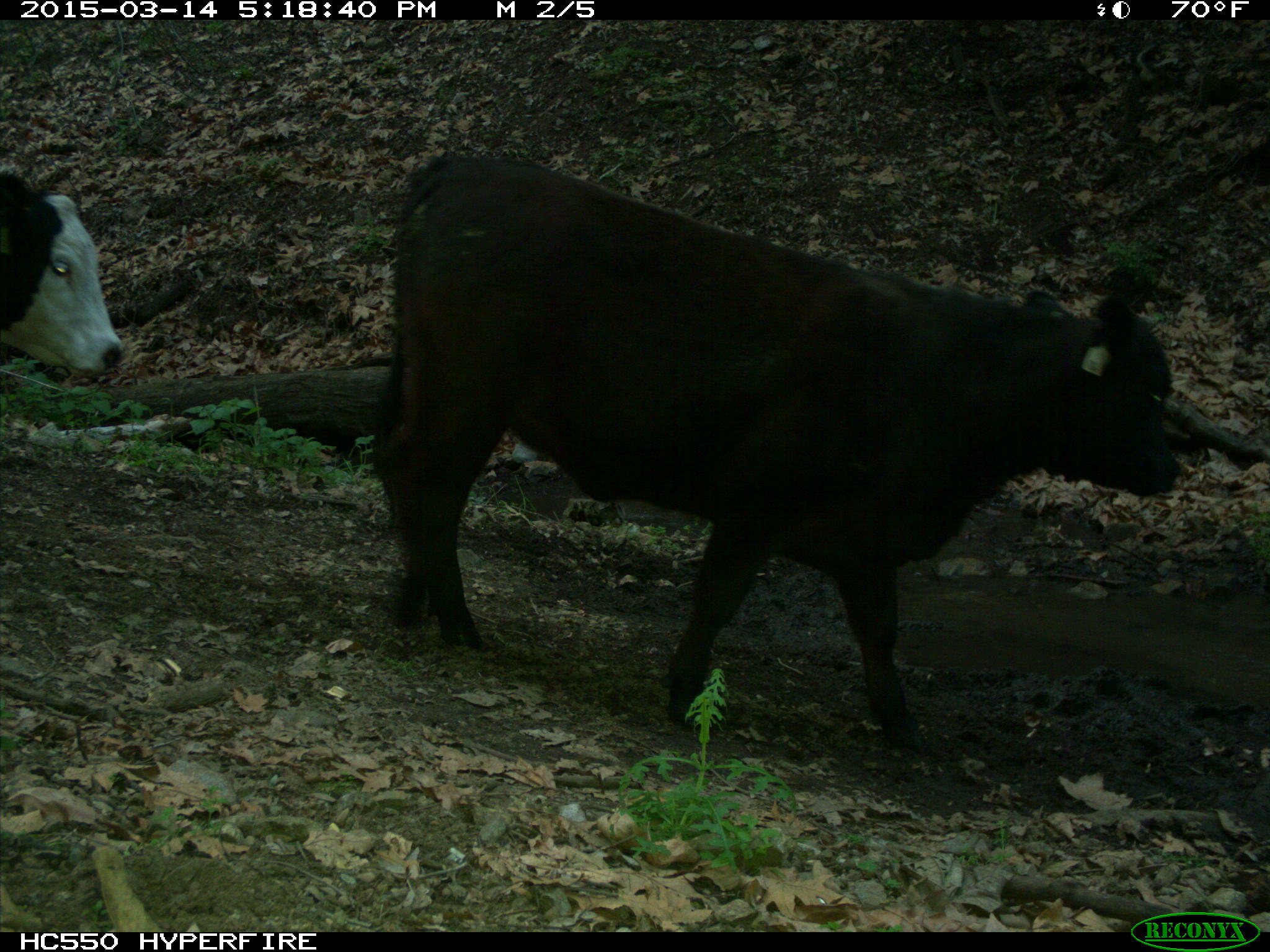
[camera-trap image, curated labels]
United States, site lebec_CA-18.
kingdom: Animalia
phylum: Chordata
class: Mammalia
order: Artiodactyla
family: Bovidae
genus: Bos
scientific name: Bos taurus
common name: domestic cow